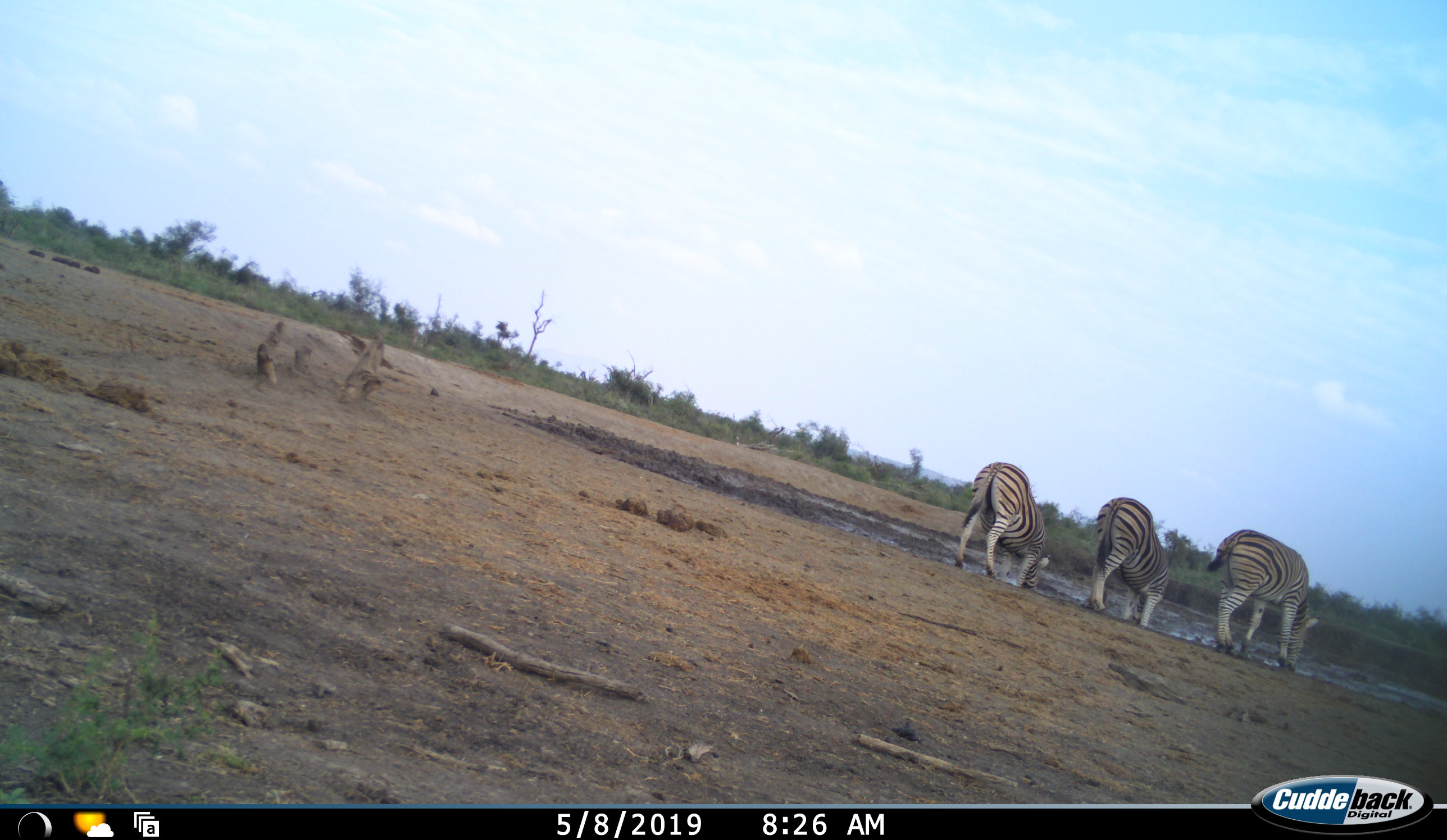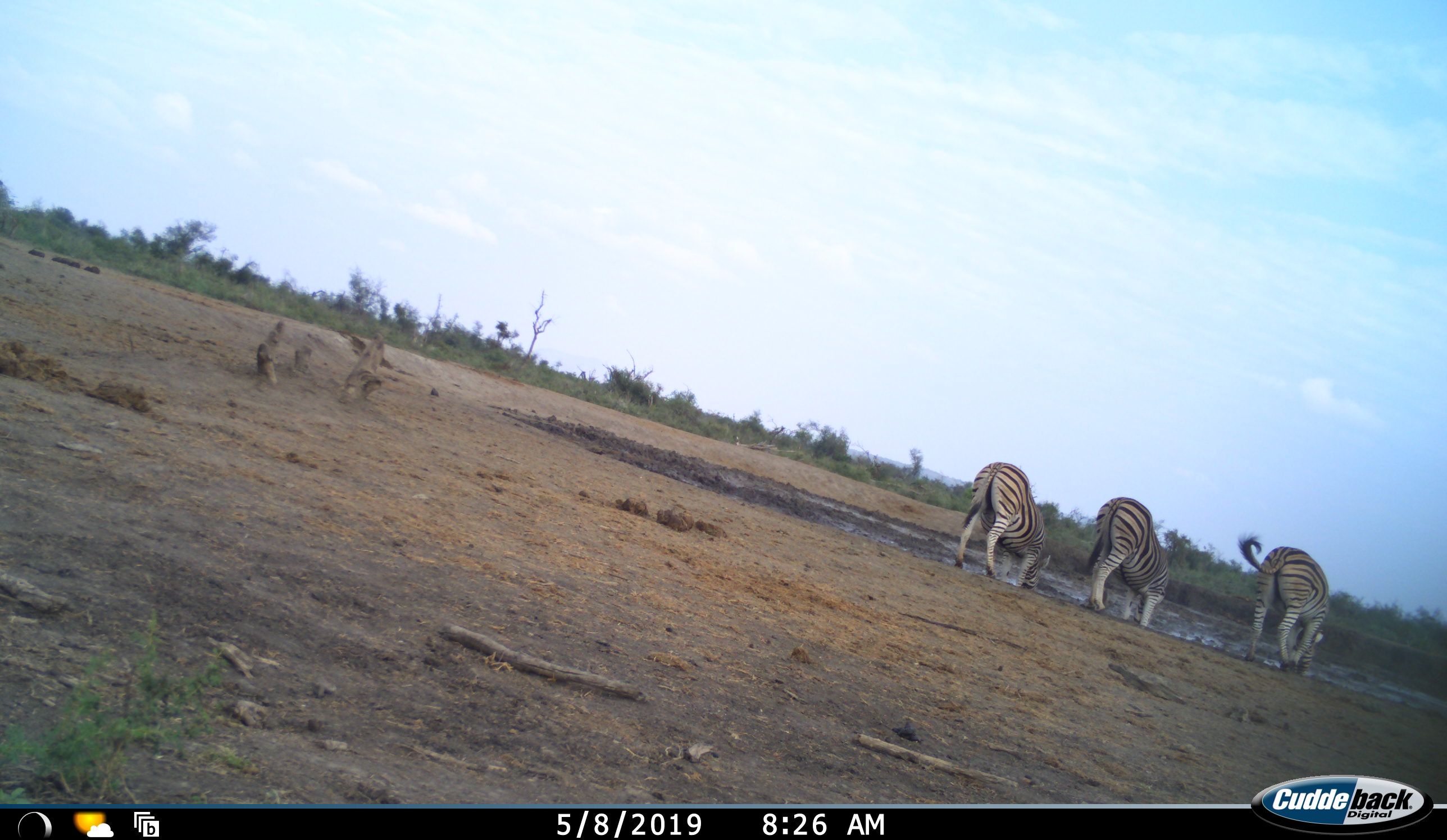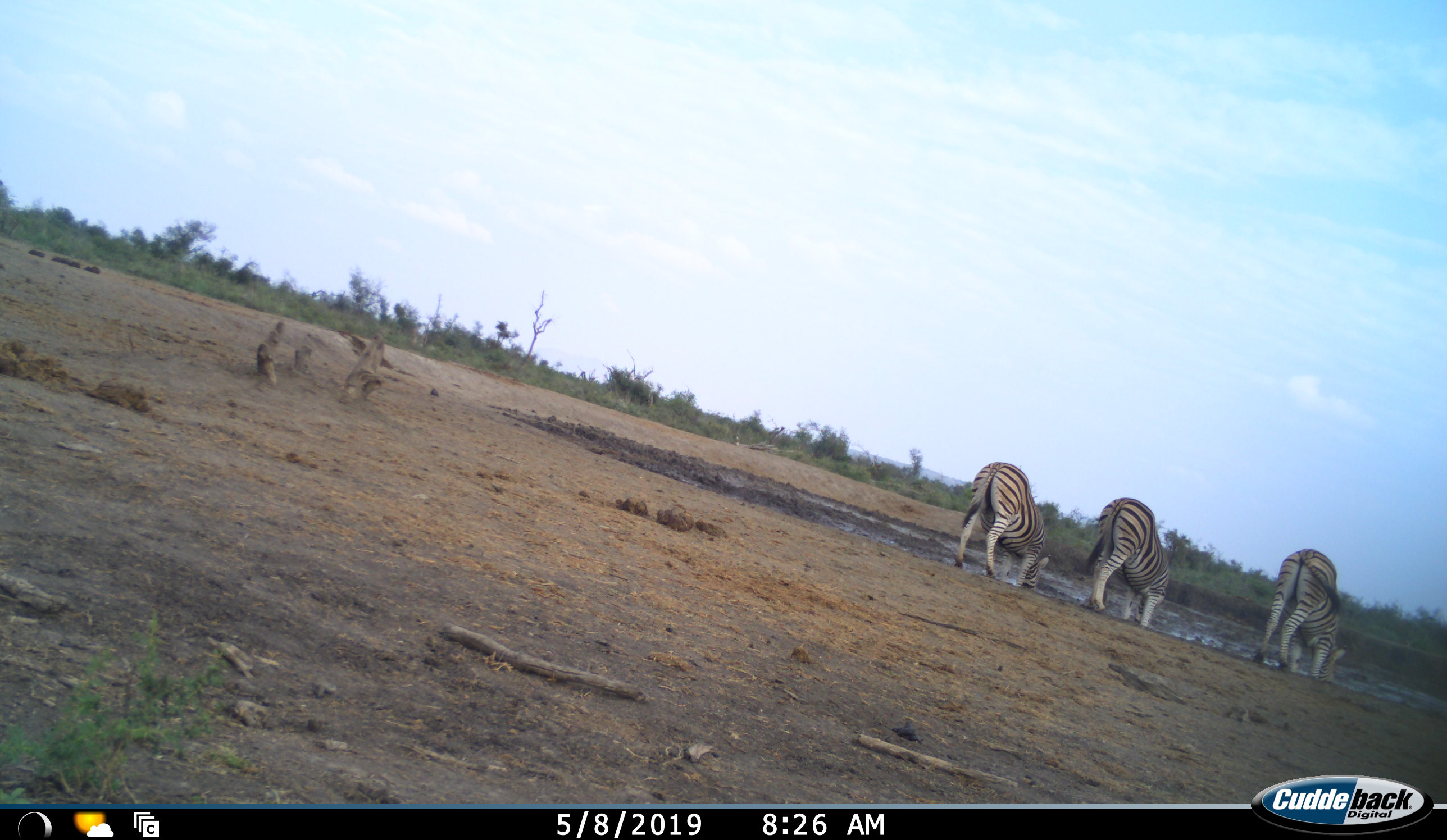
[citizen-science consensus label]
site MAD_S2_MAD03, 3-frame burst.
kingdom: Animalia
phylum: Chordata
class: Mammalia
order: Perissodactyla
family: Equidae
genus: Equus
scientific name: Equus quagga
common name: plains zebra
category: zebraplains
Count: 3.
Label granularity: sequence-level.